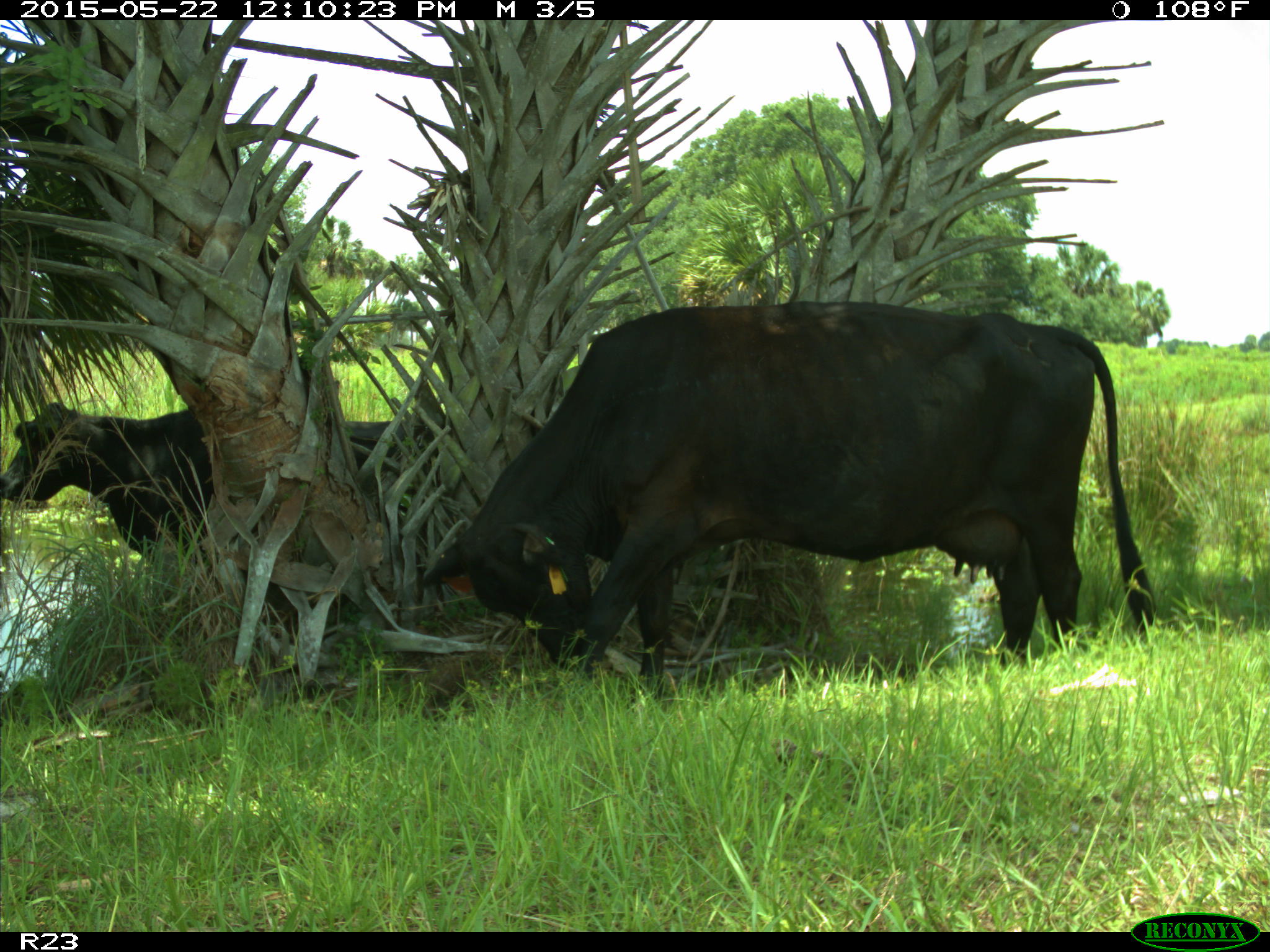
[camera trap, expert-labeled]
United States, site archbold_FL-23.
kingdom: Animalia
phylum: Chordata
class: Mammalia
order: Artiodactyla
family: Bovidae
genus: Bos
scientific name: Bos taurus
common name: domestic cow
Bos taurus (domestic cow).